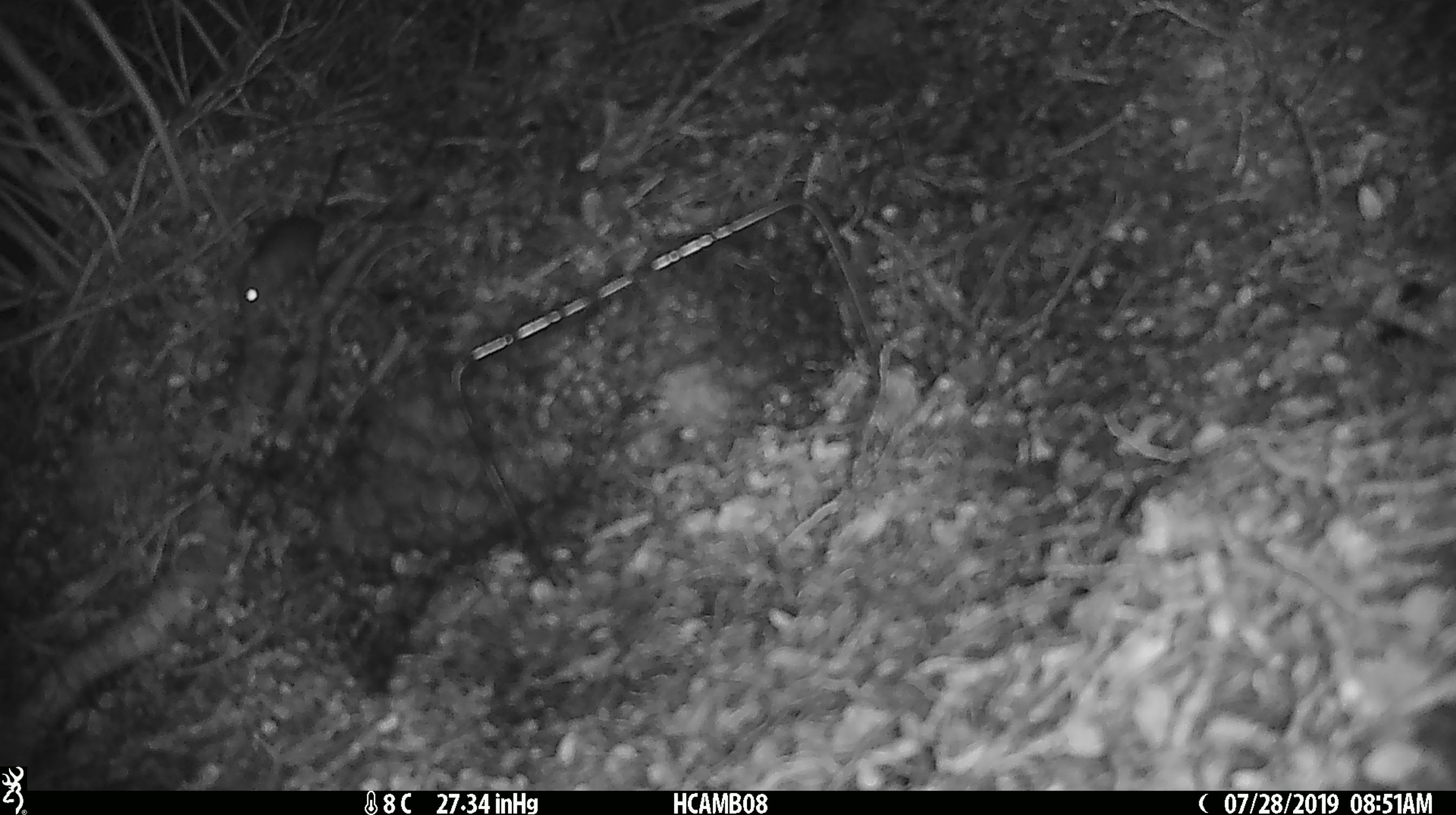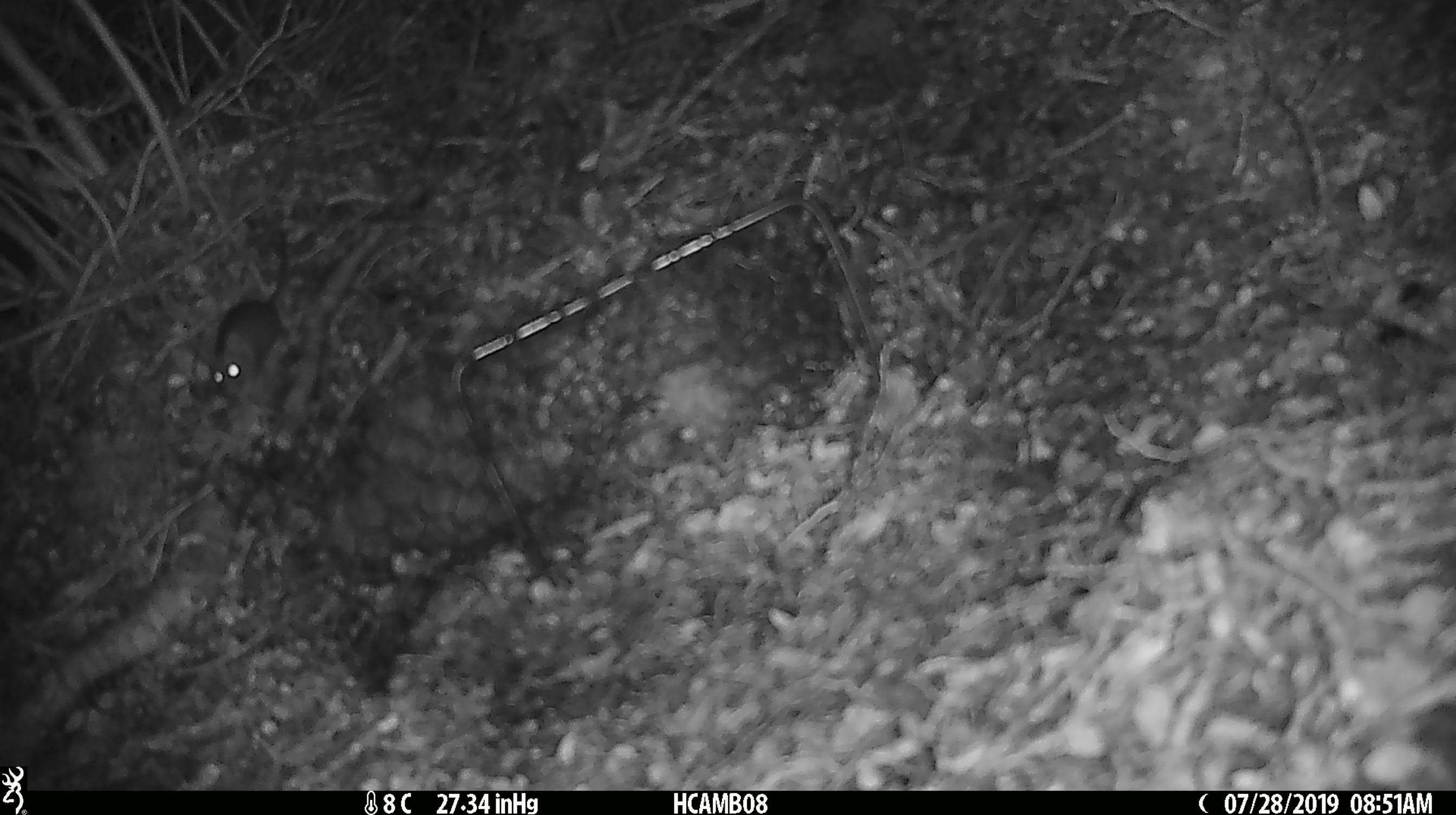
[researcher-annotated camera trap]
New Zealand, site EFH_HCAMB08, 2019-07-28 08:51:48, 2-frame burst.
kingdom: Animalia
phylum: Chordata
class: Mammalia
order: Rodentia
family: Muridae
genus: Mus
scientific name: Mus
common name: mouse